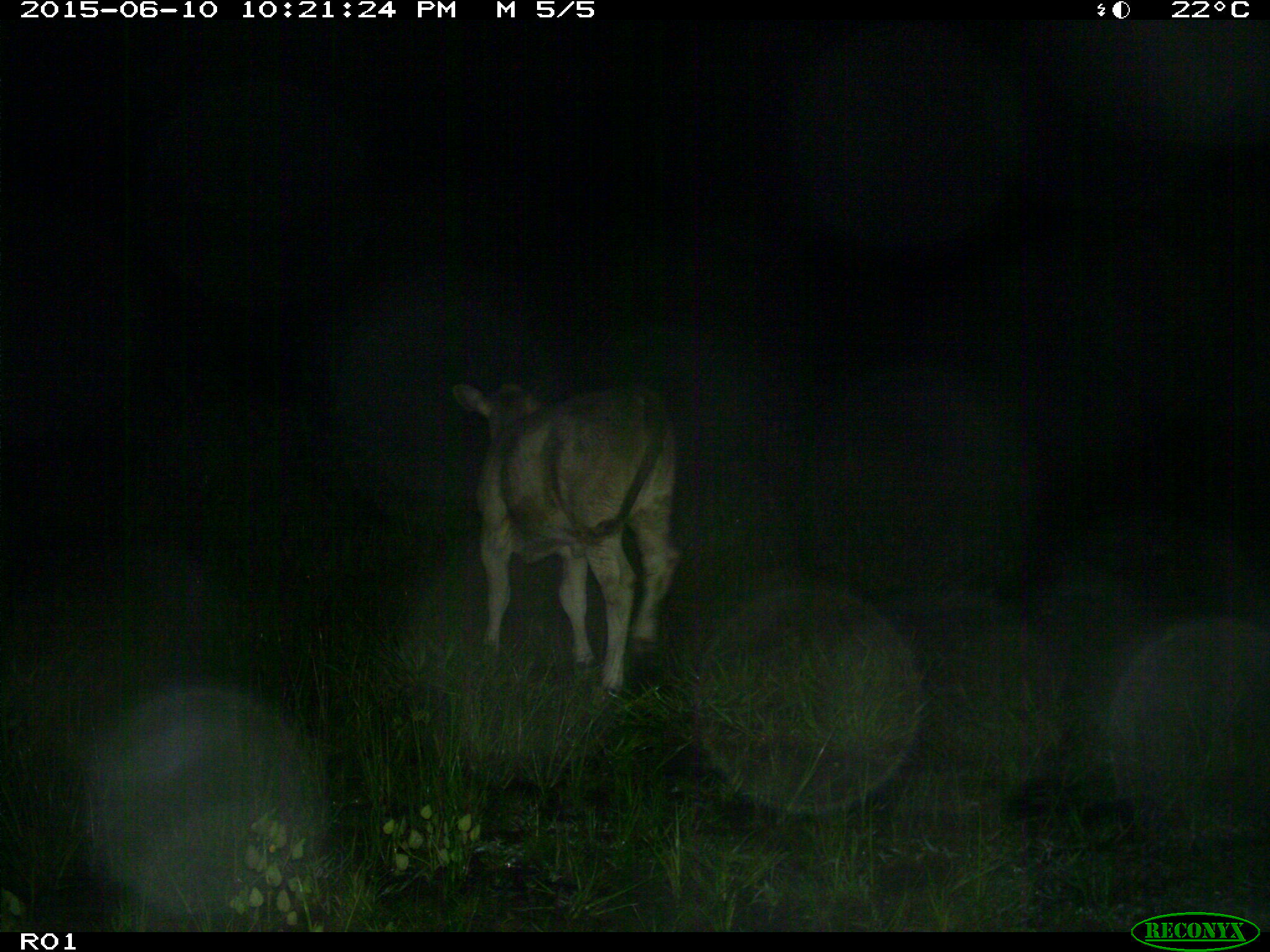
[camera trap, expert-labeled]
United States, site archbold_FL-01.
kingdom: Animalia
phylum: Chordata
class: Mammalia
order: Artiodactyla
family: Bovidae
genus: Bos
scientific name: Bos taurus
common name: domestic cow